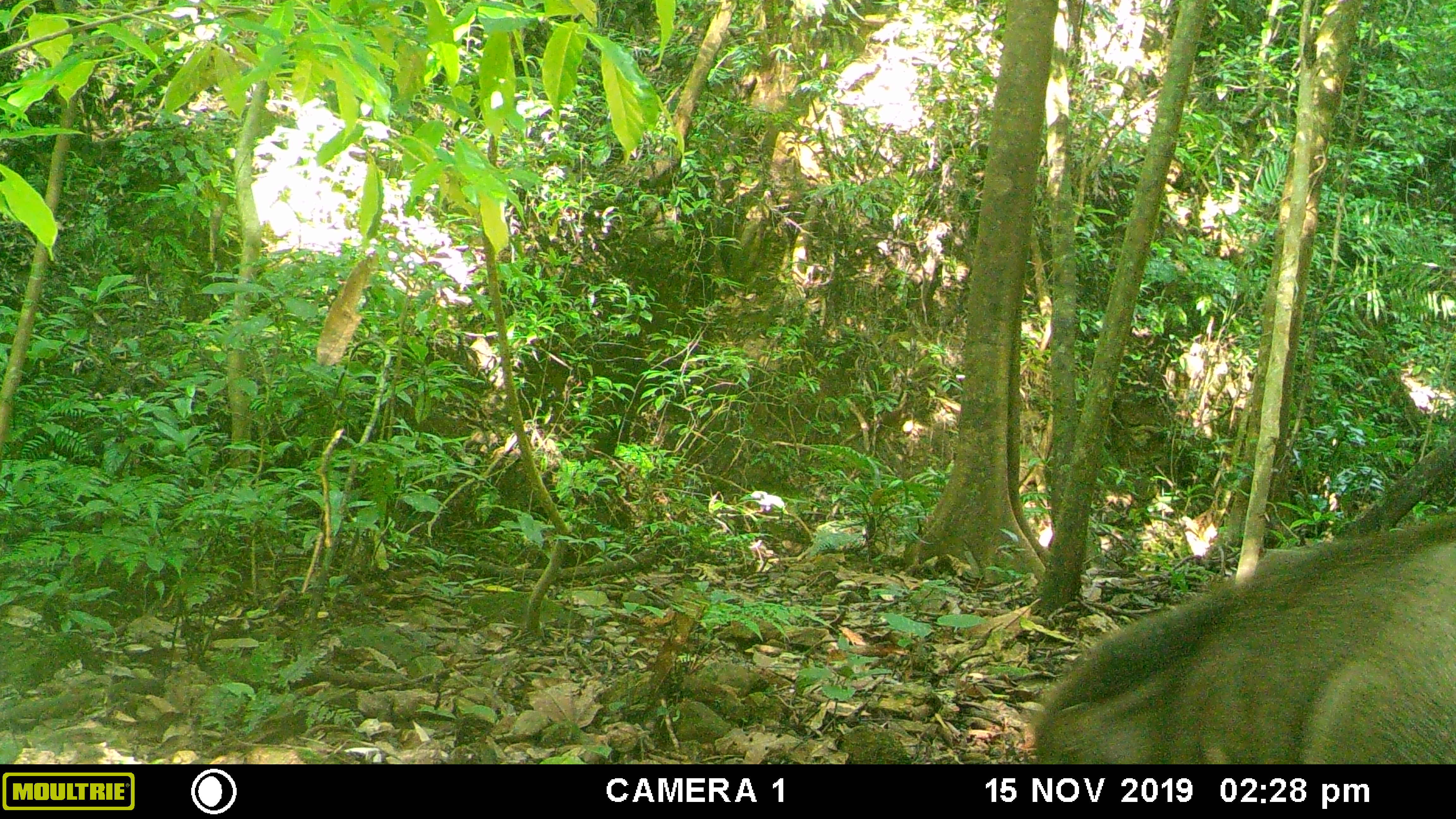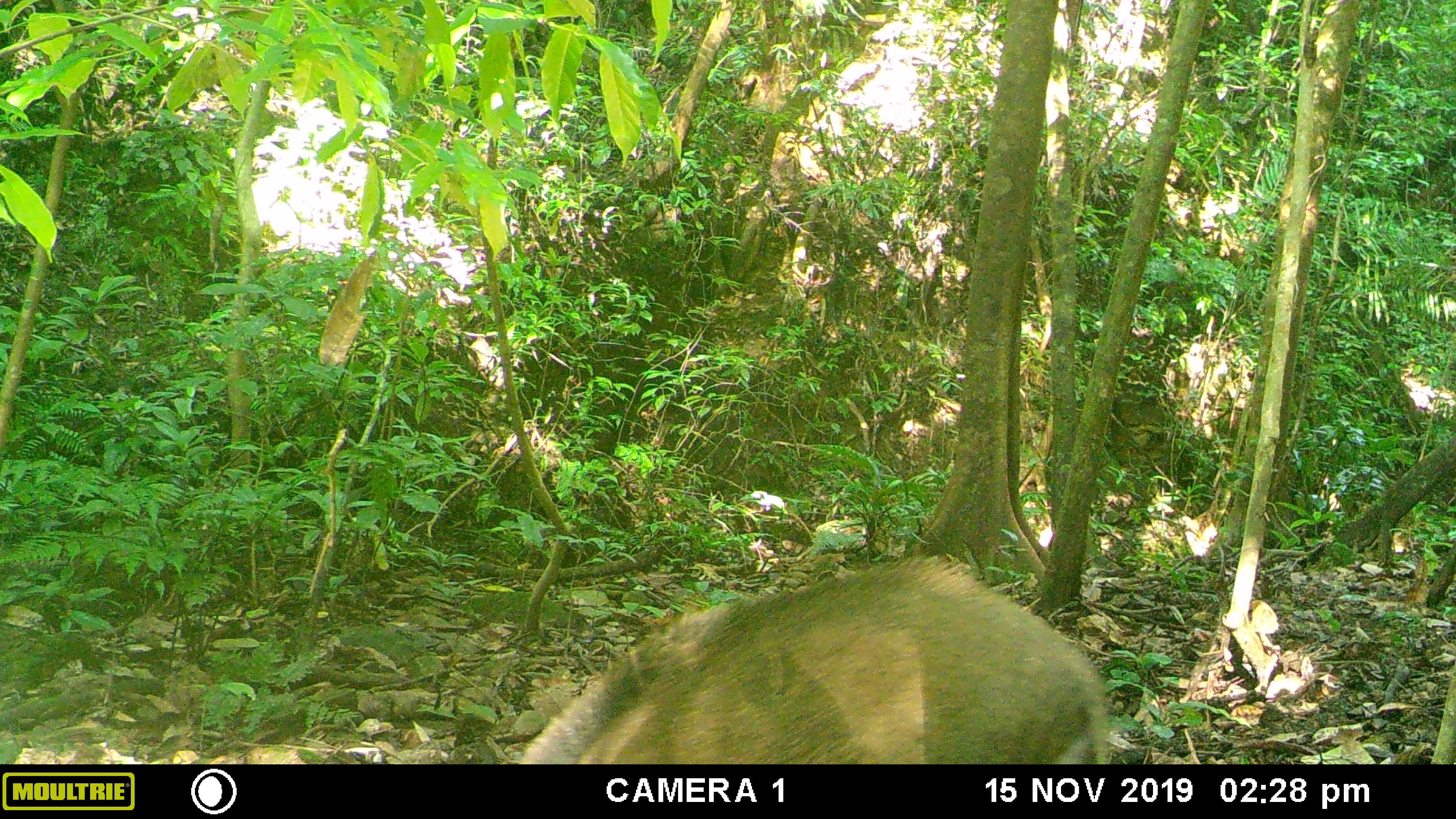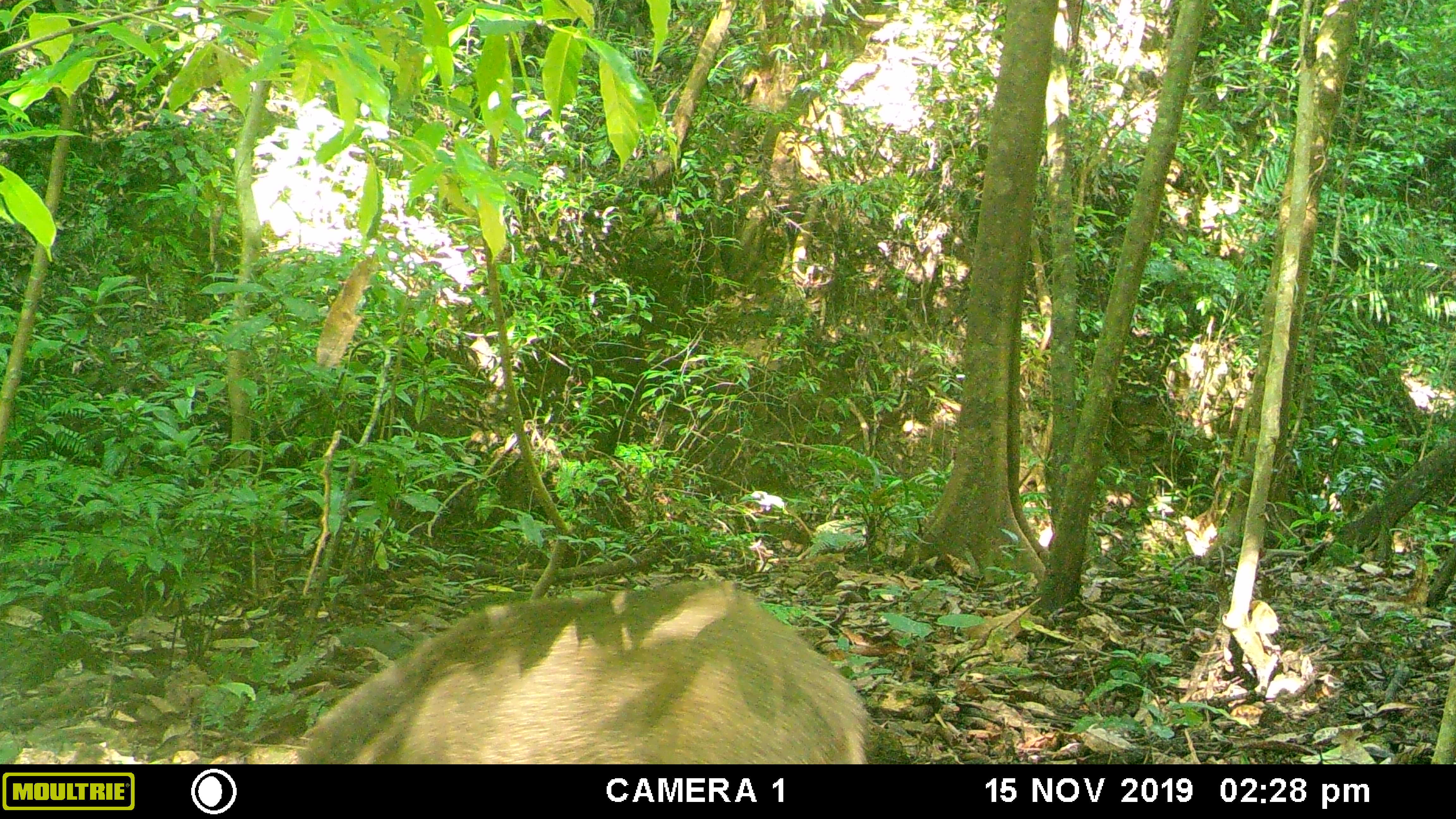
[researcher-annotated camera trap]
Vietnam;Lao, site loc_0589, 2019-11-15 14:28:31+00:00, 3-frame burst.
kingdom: Animalia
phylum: Chordata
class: Mammalia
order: Artiodactyla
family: Suidae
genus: Sus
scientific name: Sus scrofa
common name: eurasian wild pig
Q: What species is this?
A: Eurasian wild pig (Sus scrofa).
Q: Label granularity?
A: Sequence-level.